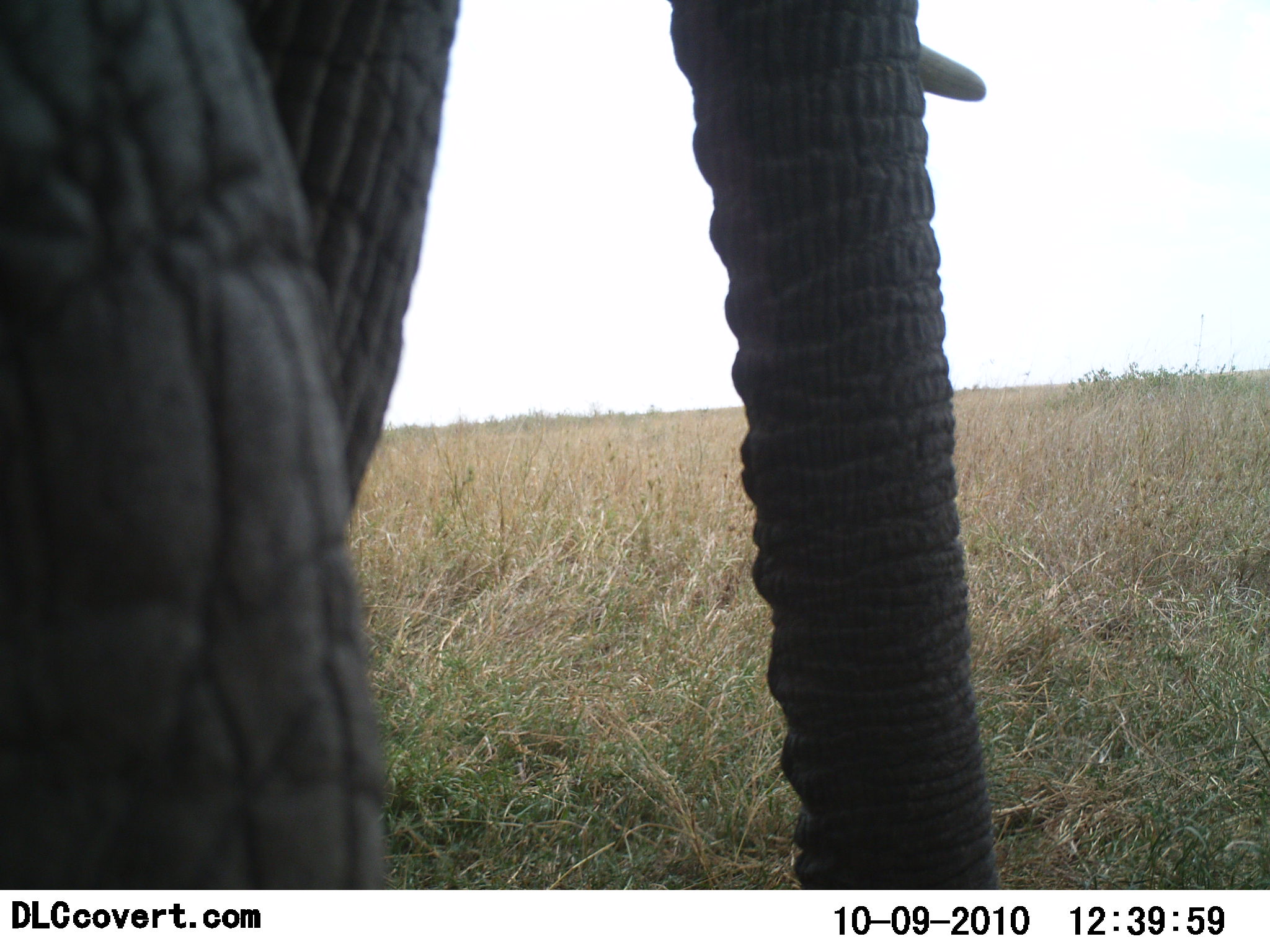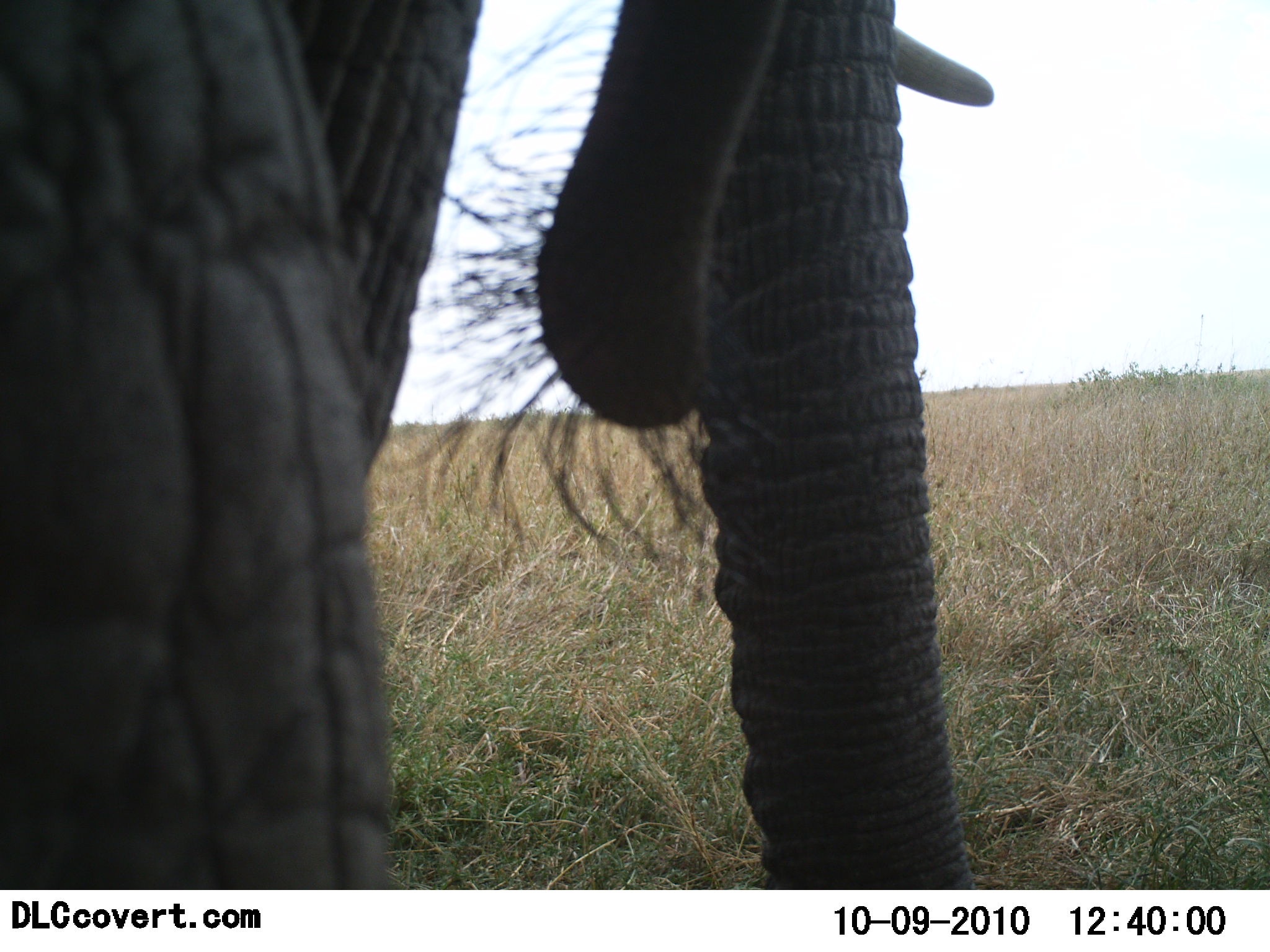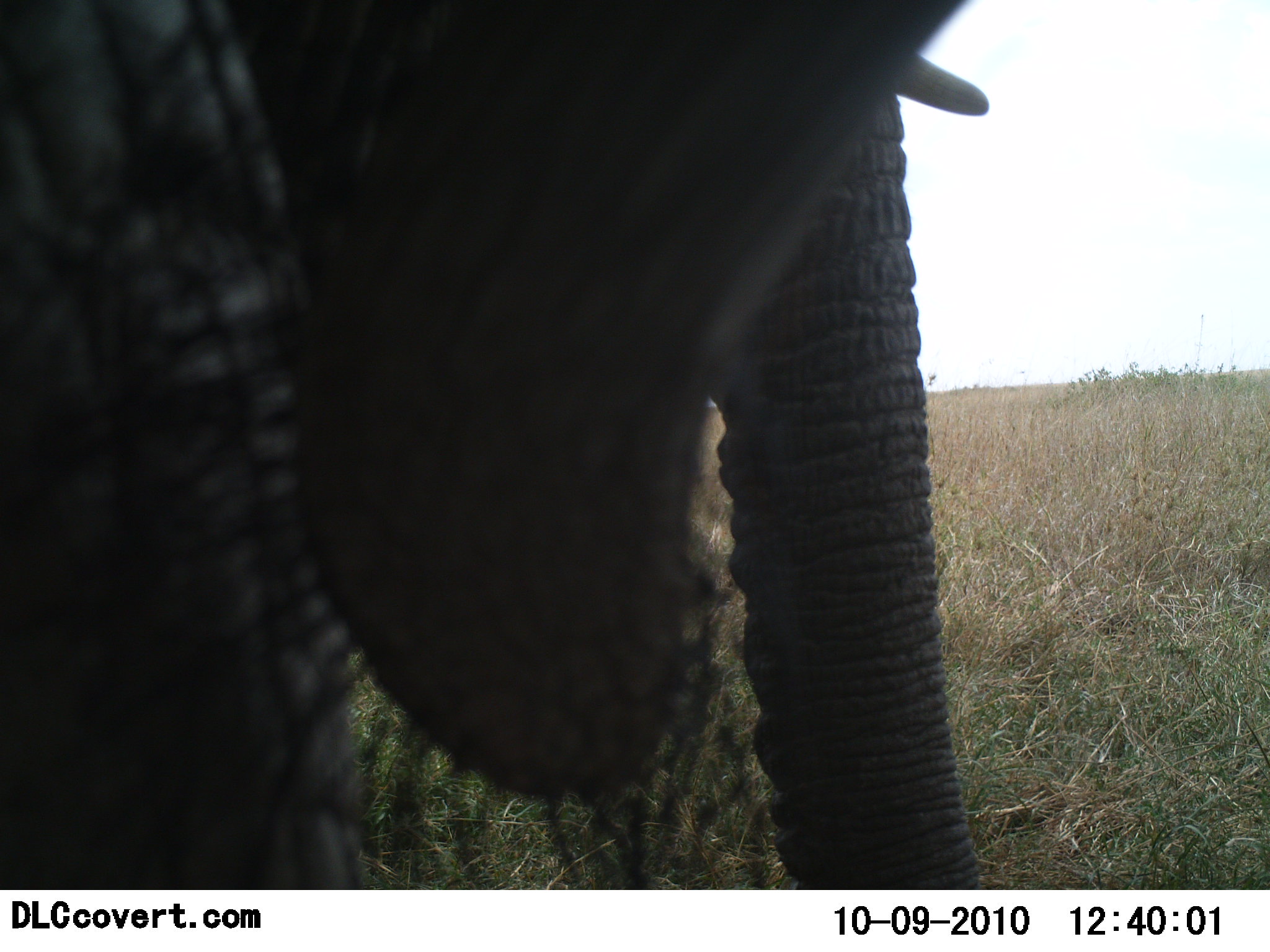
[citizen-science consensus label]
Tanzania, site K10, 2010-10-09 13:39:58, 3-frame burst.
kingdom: Animalia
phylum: Chordata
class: Mammalia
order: Proboscidea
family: Elephantidae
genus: Loxodonta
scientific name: Loxodonta africana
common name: african bush elephant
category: elephant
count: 1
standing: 79%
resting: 0%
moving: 14%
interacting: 7%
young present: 0%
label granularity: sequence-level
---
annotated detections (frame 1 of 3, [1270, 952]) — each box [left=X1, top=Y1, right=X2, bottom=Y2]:
animal: [left=1, top=0, right=997, bottom=889]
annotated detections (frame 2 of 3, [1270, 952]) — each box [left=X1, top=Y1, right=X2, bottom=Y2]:
animal: [left=0, top=0, right=997, bottom=889]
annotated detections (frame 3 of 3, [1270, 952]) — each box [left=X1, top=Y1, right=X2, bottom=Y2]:
animal: [left=1, top=0, right=990, bottom=889]